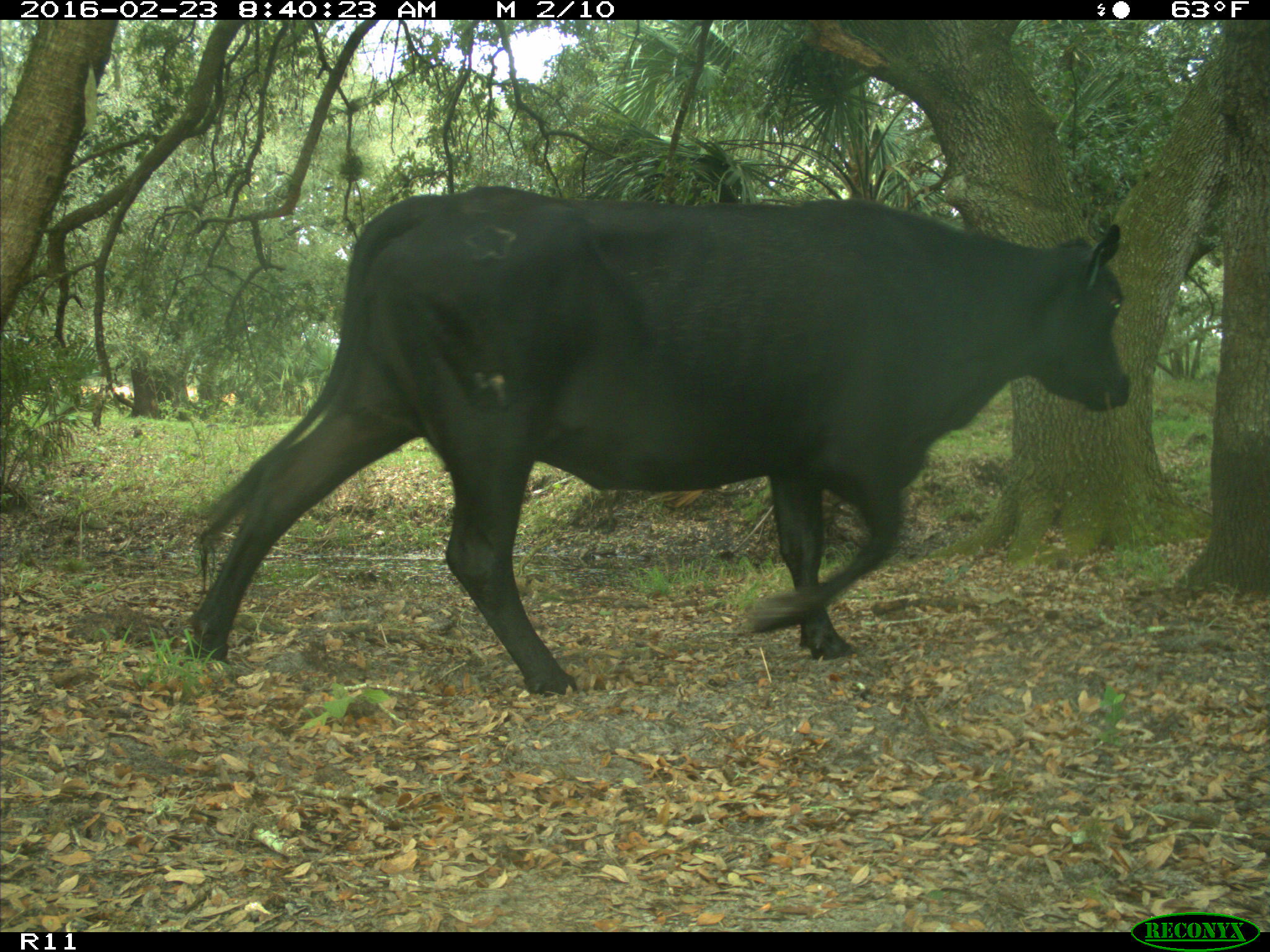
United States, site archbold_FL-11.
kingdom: Animalia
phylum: Chordata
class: Mammalia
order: Artiodactyla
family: Bovidae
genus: Bos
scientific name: Bos taurus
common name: domestic cow